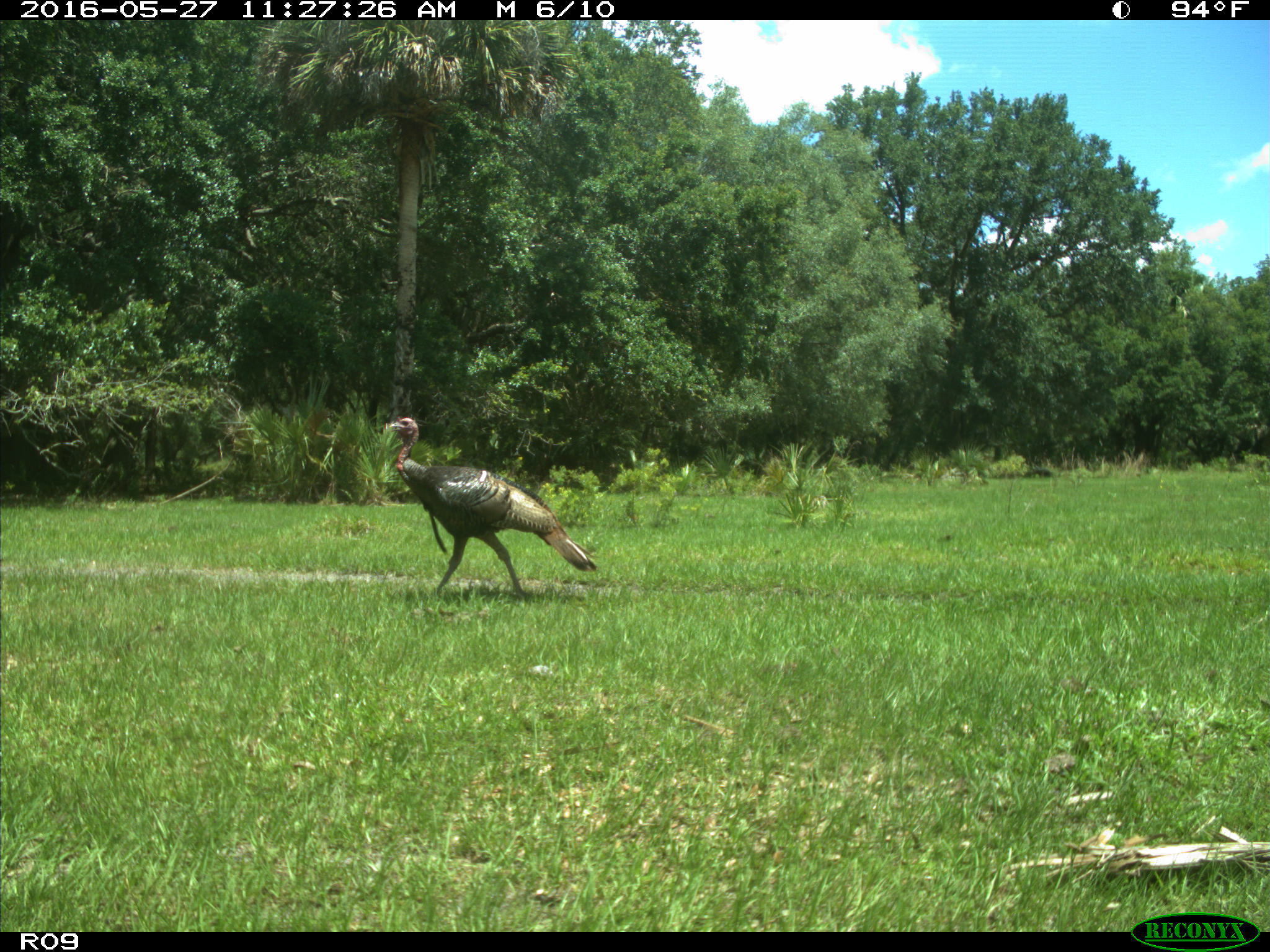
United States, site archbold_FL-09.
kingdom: Animalia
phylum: Chordata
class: Aves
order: Galliformes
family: Phasianidae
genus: Meleagris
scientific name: Meleagris gallopavo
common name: wild turkey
Meleagris gallopavo (wild turkey).